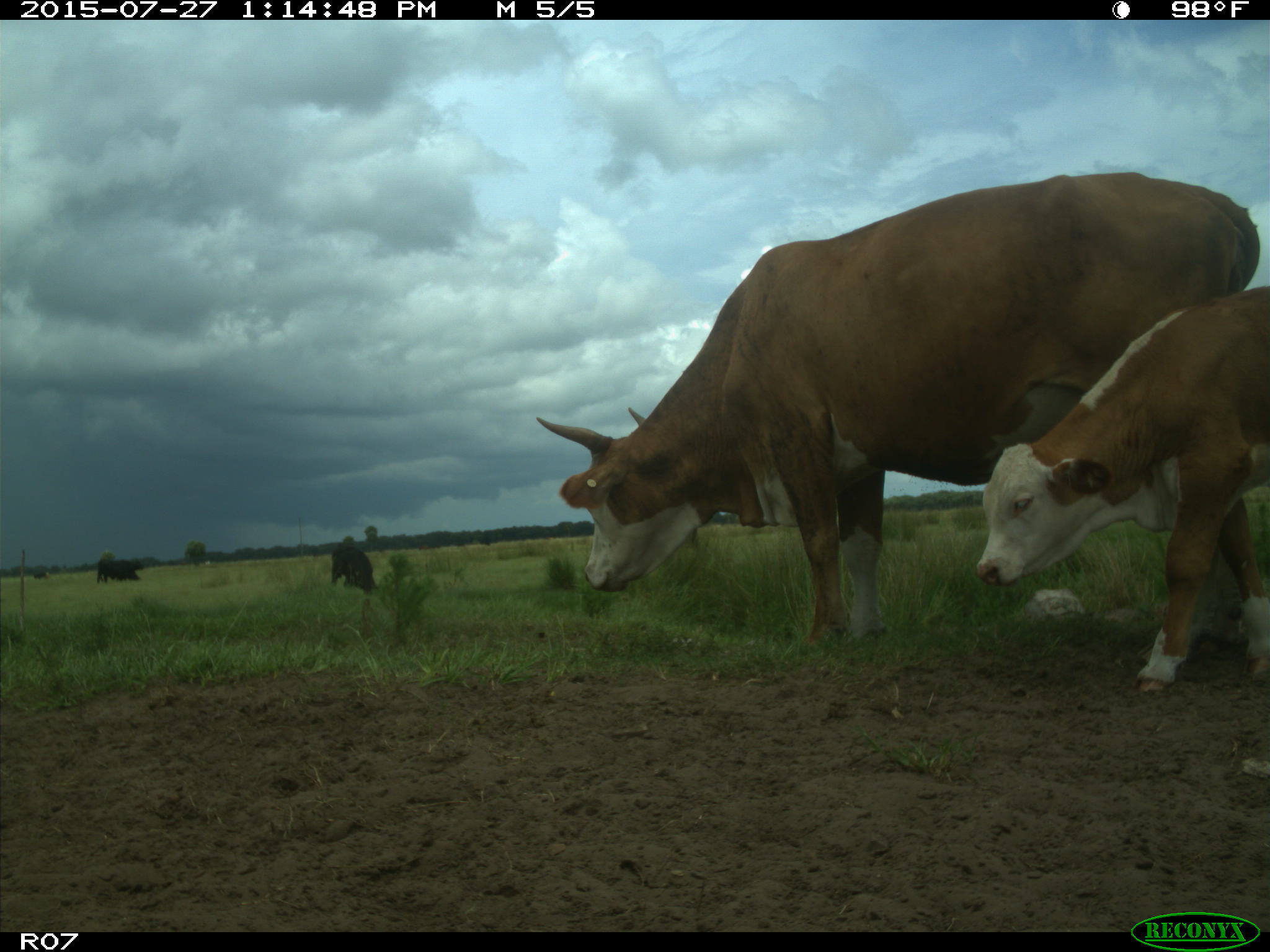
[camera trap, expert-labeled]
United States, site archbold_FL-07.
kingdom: Animalia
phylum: Chordata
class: Mammalia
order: Artiodactyla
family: Bovidae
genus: Bos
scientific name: Bos taurus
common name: domestic cow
Bos taurus (domestic cow).